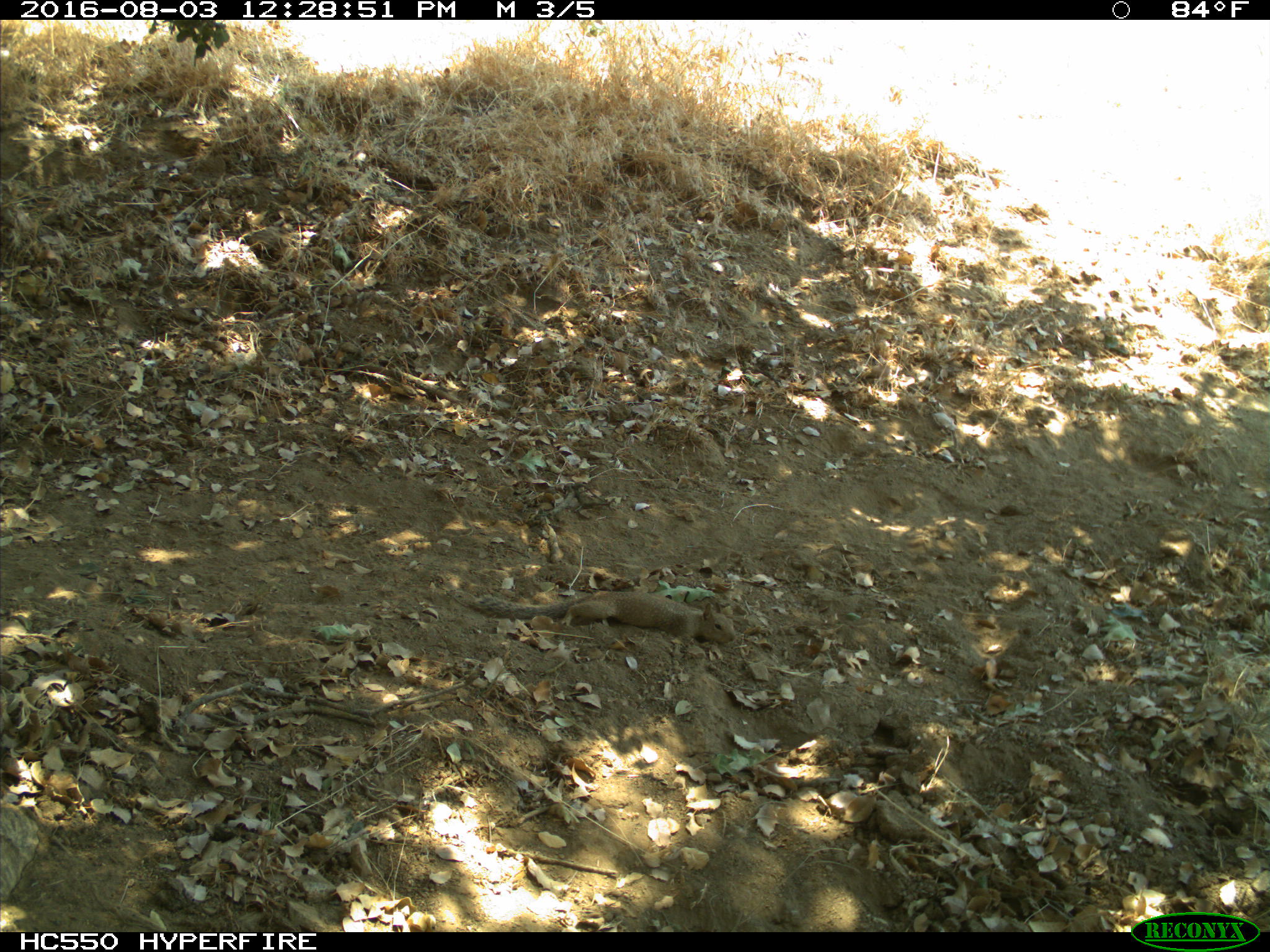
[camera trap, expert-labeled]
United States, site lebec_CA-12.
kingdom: Animalia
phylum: Chordata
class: Mammalia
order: Rodentia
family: Sciuridae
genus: Otospermophilus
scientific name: Otospermophilus beecheyi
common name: california ground squirrel